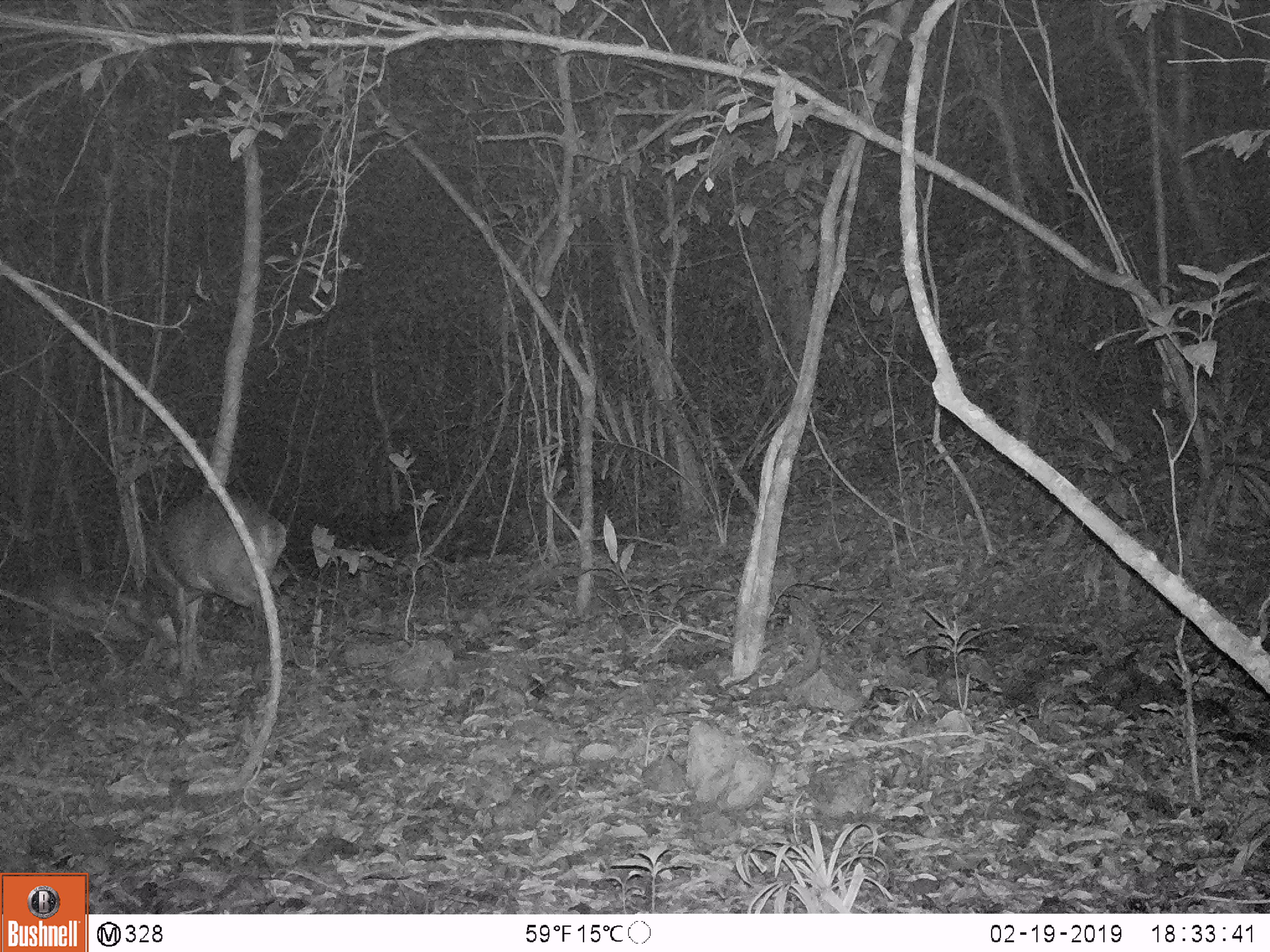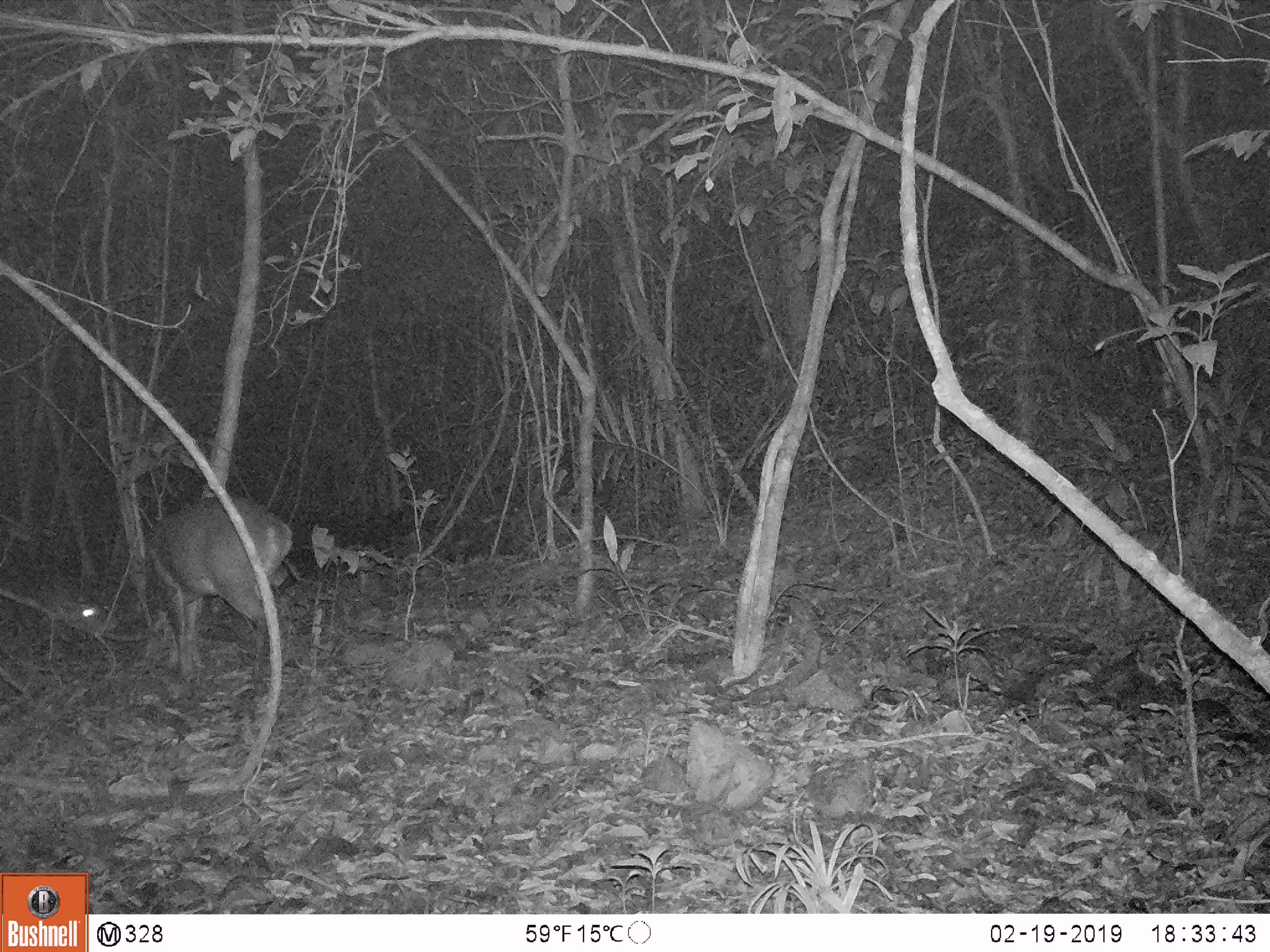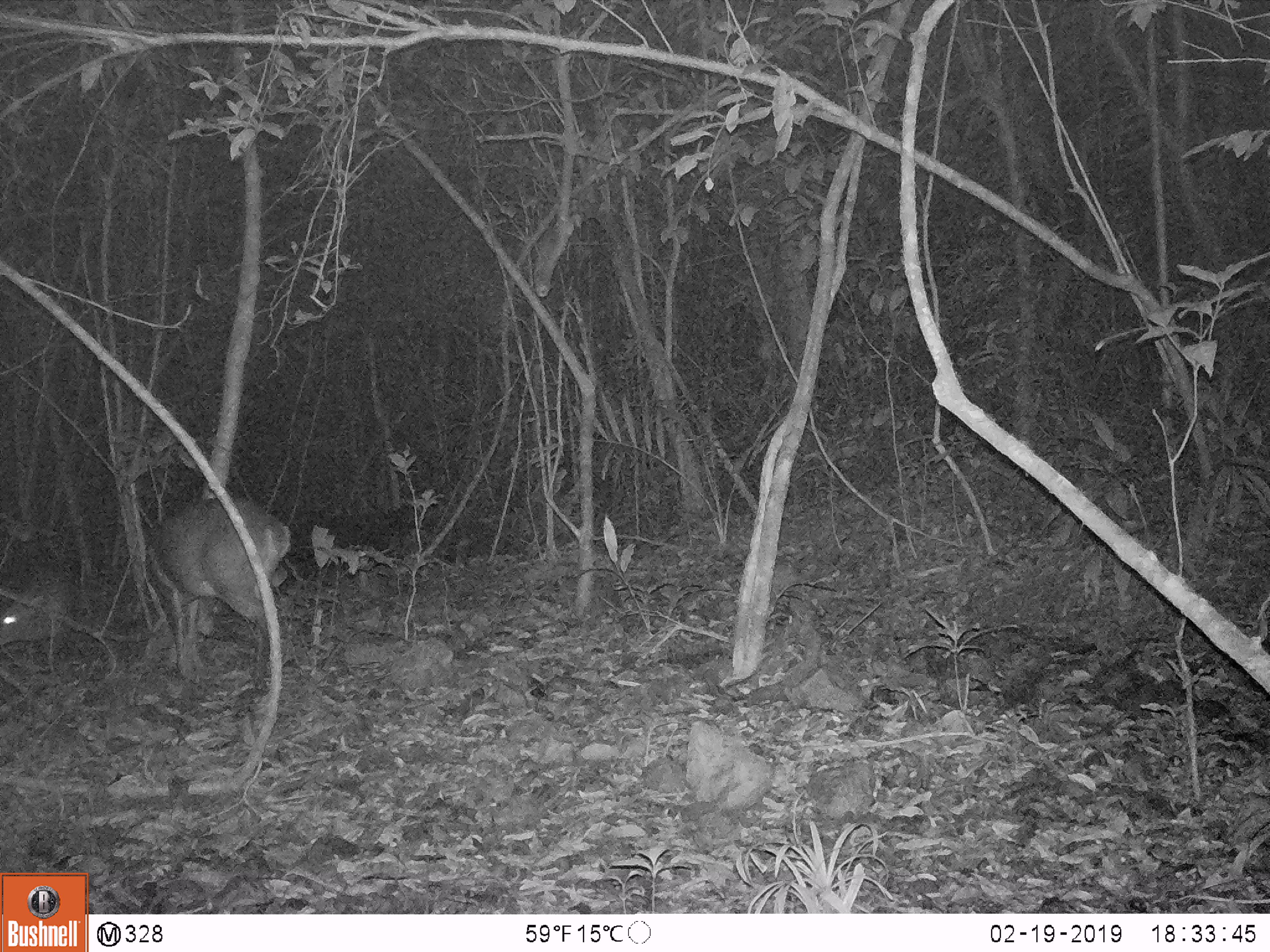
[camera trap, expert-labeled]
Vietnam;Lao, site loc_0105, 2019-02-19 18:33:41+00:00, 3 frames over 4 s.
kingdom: Animalia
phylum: Chordata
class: Mammalia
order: Artiodactyla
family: Cervidae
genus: Muntiacus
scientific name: Muntiacus vuquangensis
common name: large-antlered muntjac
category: large antlered muntjac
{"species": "large antlered muntjac (large-antlered muntjac) (Muntiacus vuquangensis)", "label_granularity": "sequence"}